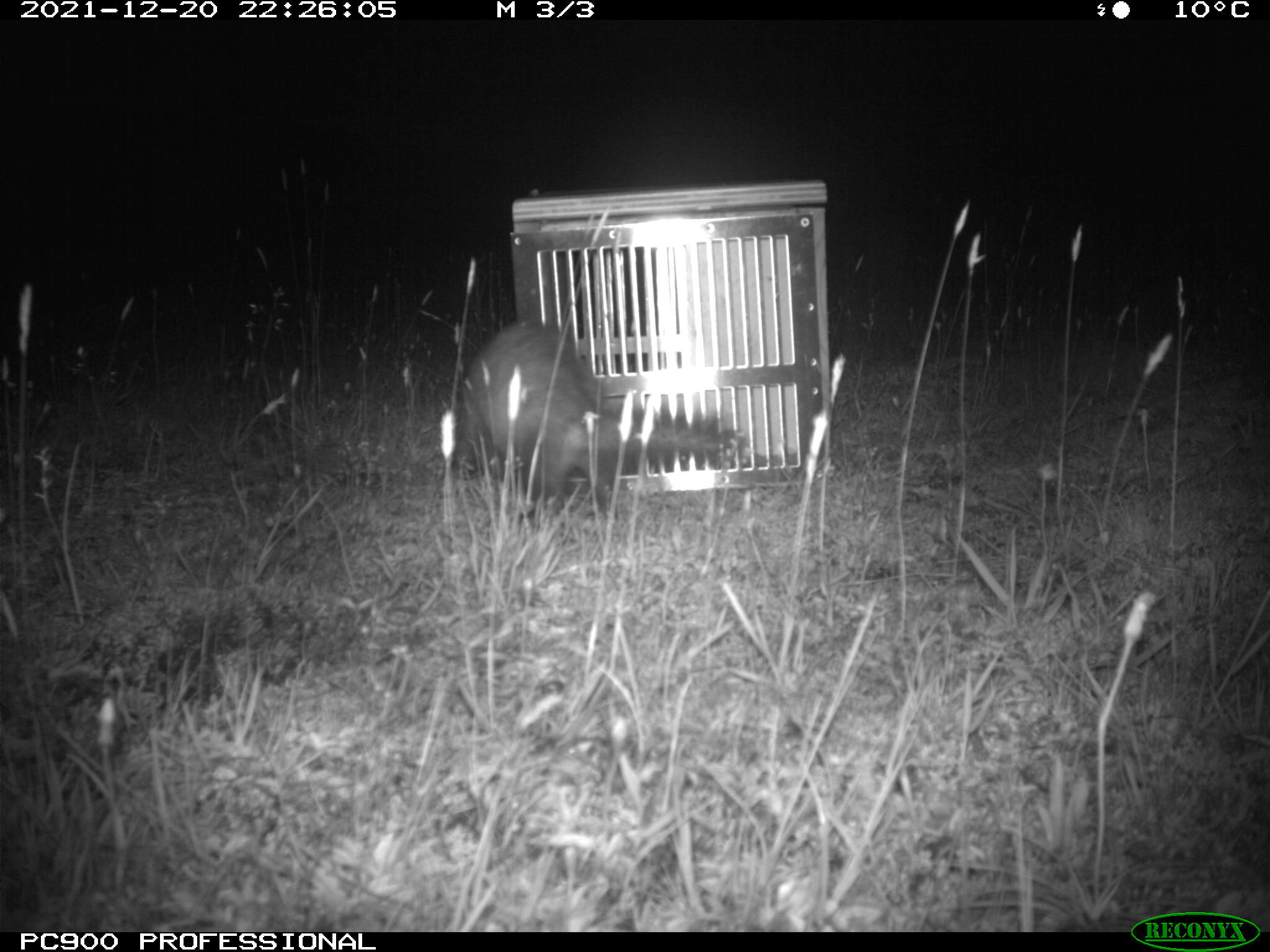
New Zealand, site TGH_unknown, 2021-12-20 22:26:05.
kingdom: Animalia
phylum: Chordata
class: Mammalia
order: Carnivora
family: Mustelidae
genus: Mustela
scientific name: Mustela furo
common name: ferret